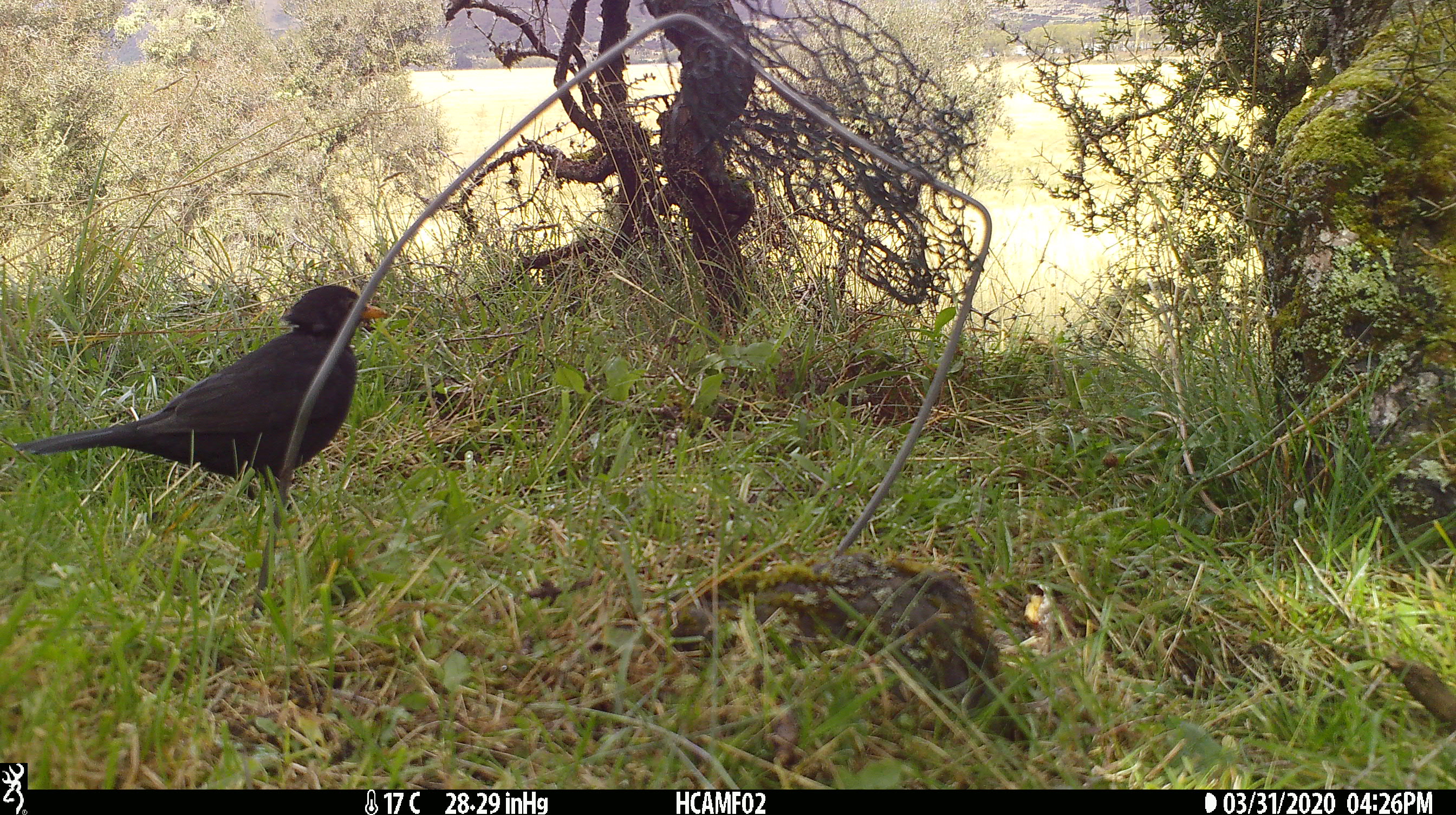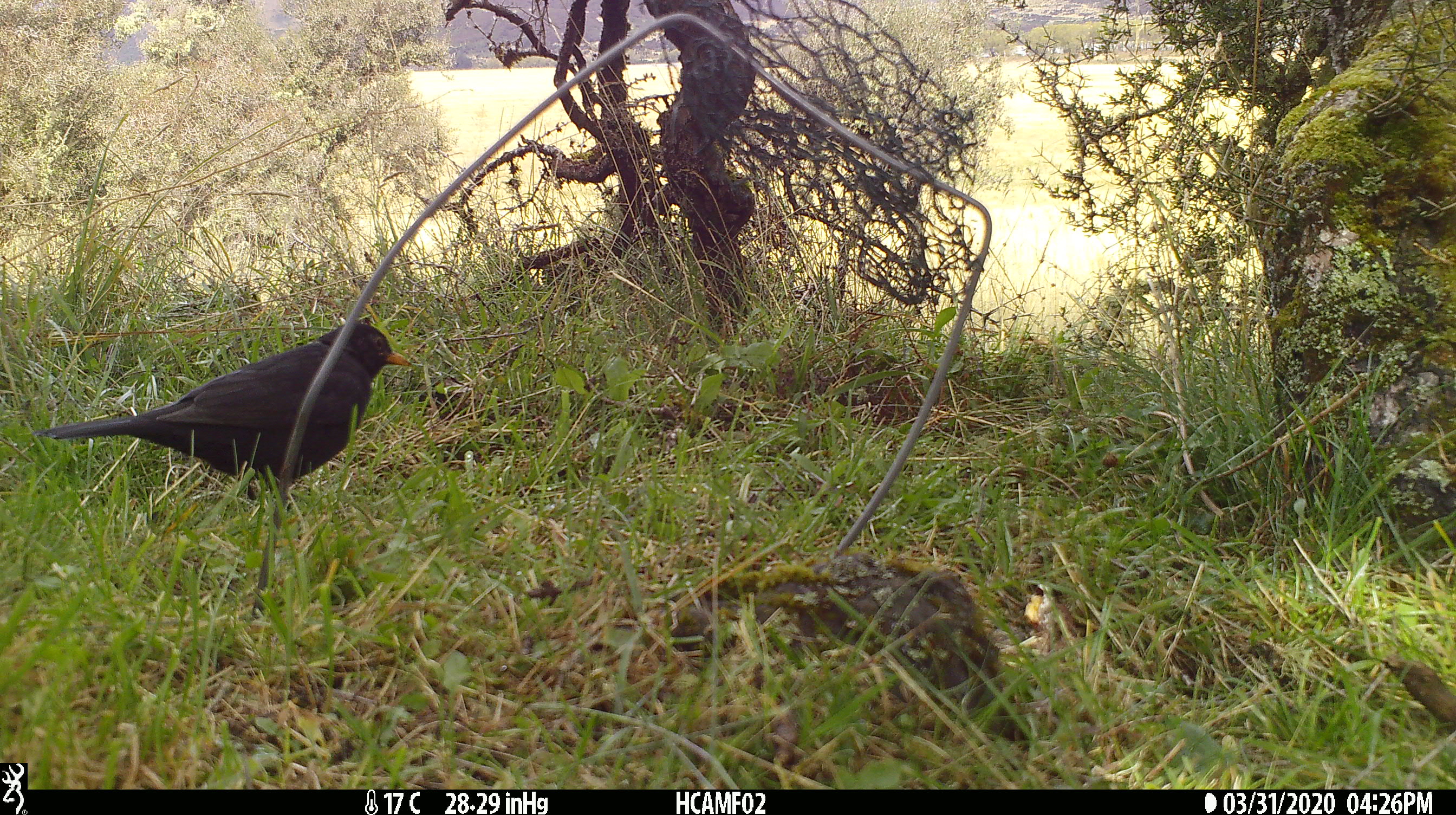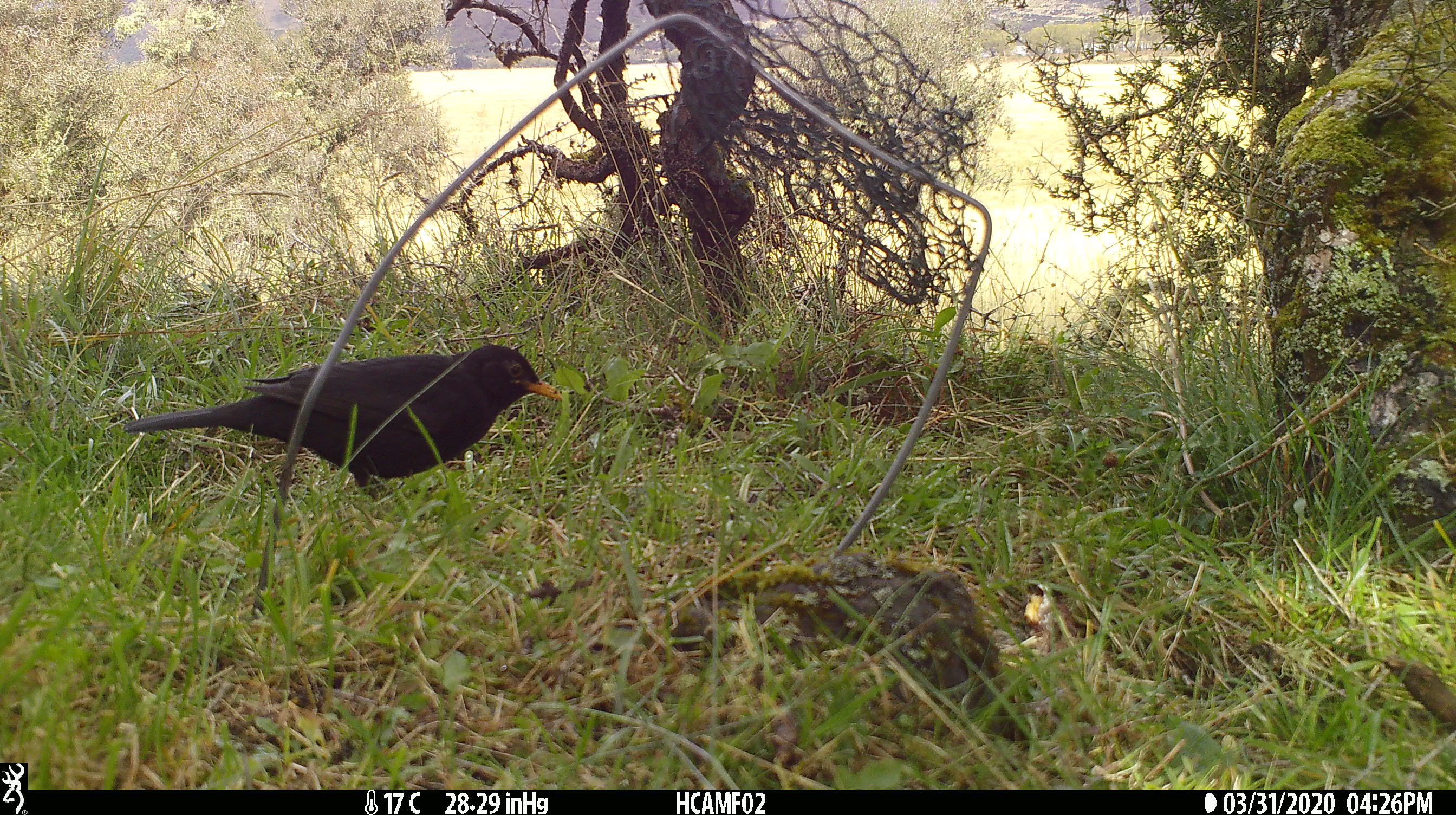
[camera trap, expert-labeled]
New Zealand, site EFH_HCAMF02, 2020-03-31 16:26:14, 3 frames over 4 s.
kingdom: Animalia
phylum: Chordata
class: Aves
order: Passeriformes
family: Turdidae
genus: Turdus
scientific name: Turdus merula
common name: eurasian blackbird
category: blackbird